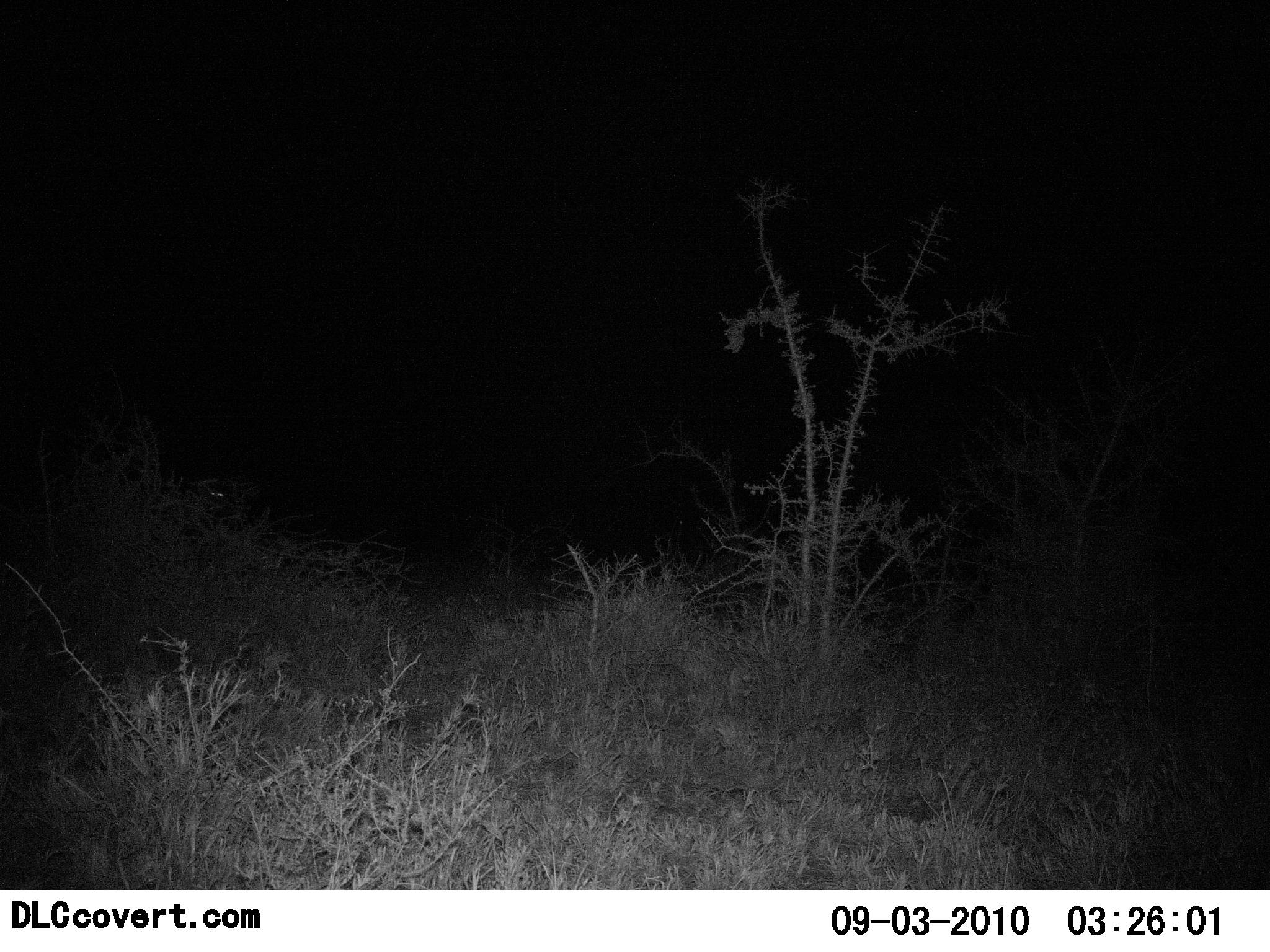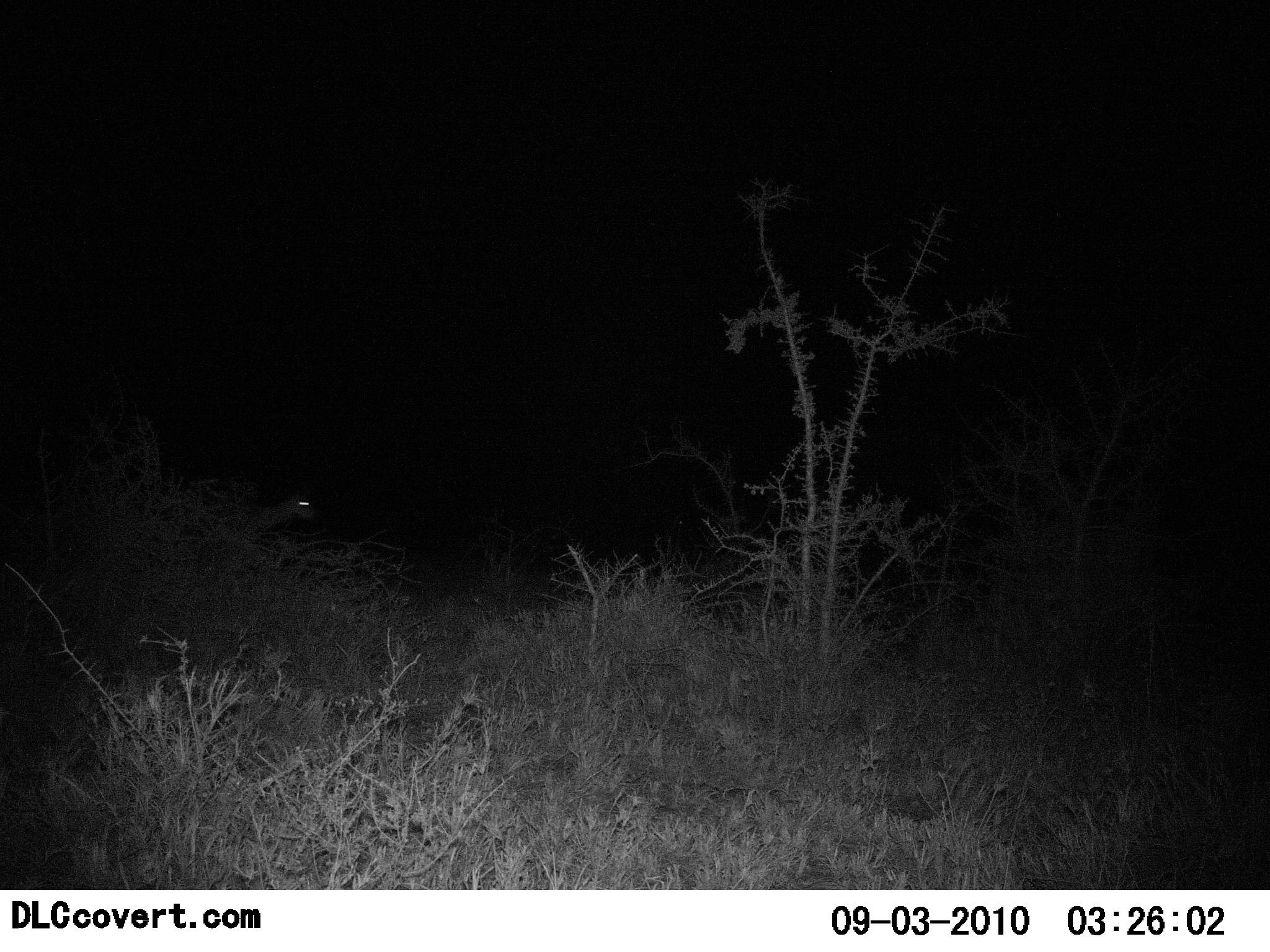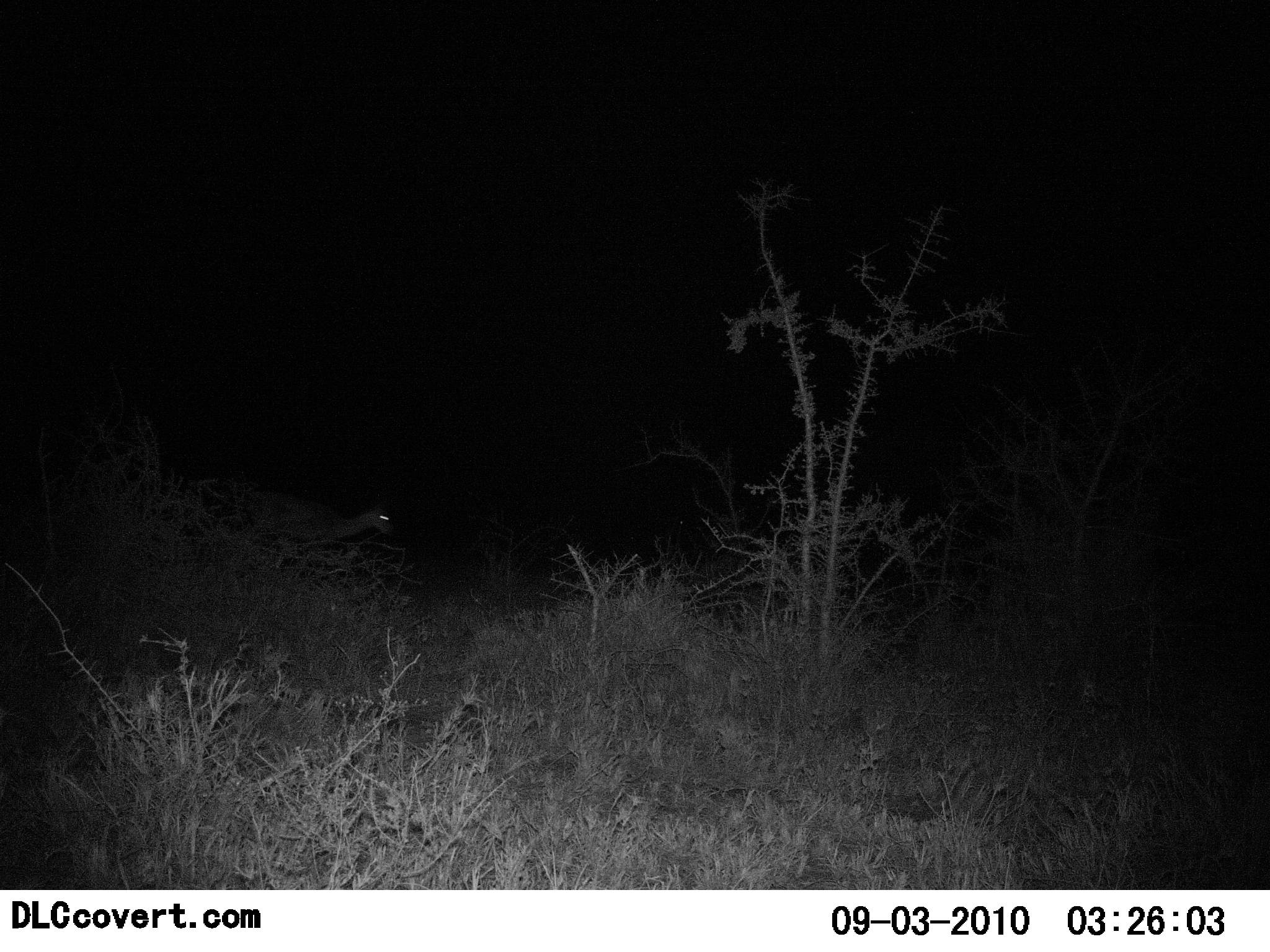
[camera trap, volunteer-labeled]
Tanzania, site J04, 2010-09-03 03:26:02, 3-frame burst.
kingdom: Animalia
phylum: Chordata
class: Mammalia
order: Artiodactyla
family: Bovidae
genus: Aepyceros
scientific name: Aepyceros melampus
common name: impala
Impala (Aepyceros melampus), count 1. Behavior (volunteer vote fractions): standing 0%, resting 0%, moving 100%, interacting 0%. Young present (vote fraction): 0%. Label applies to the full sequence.